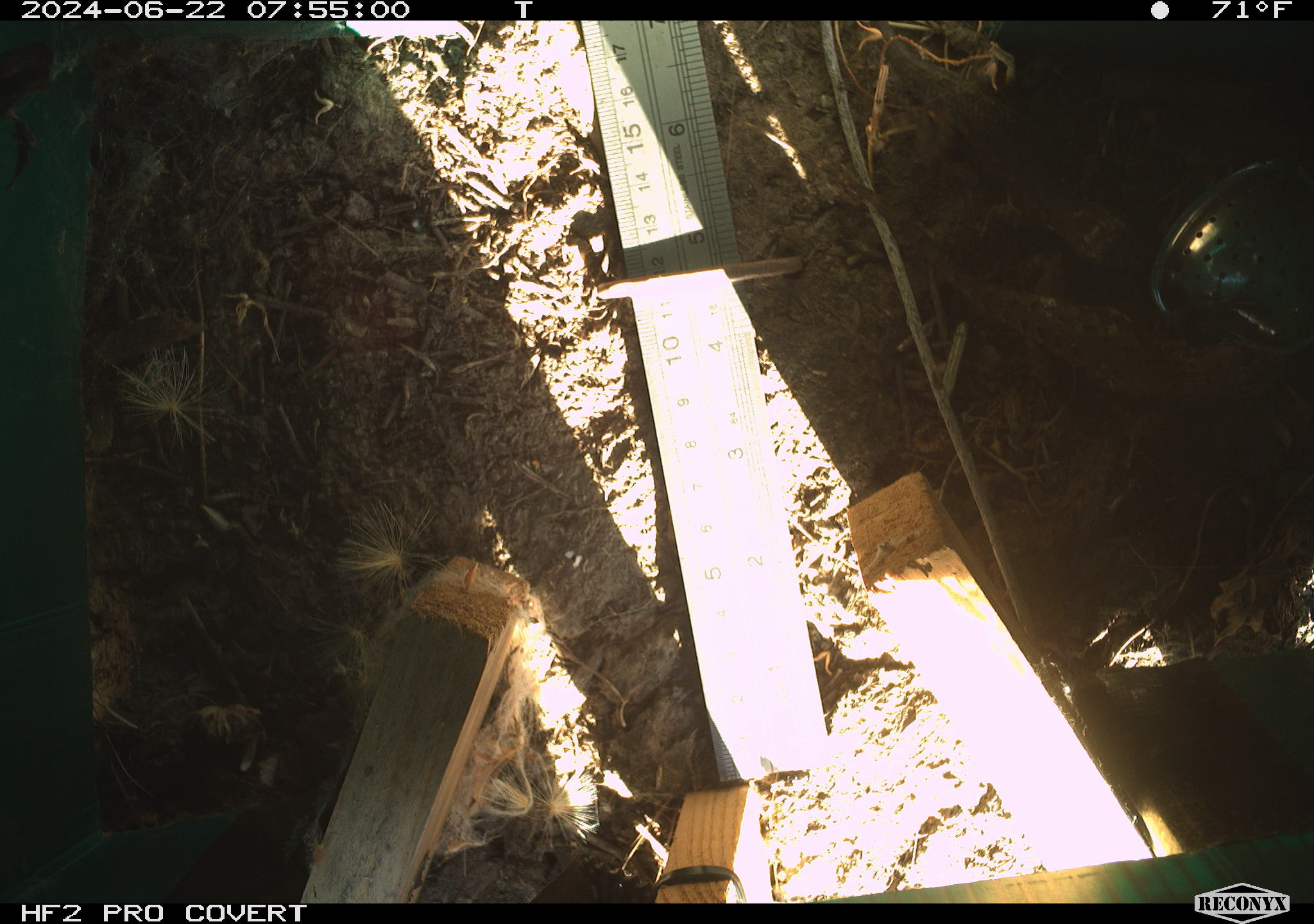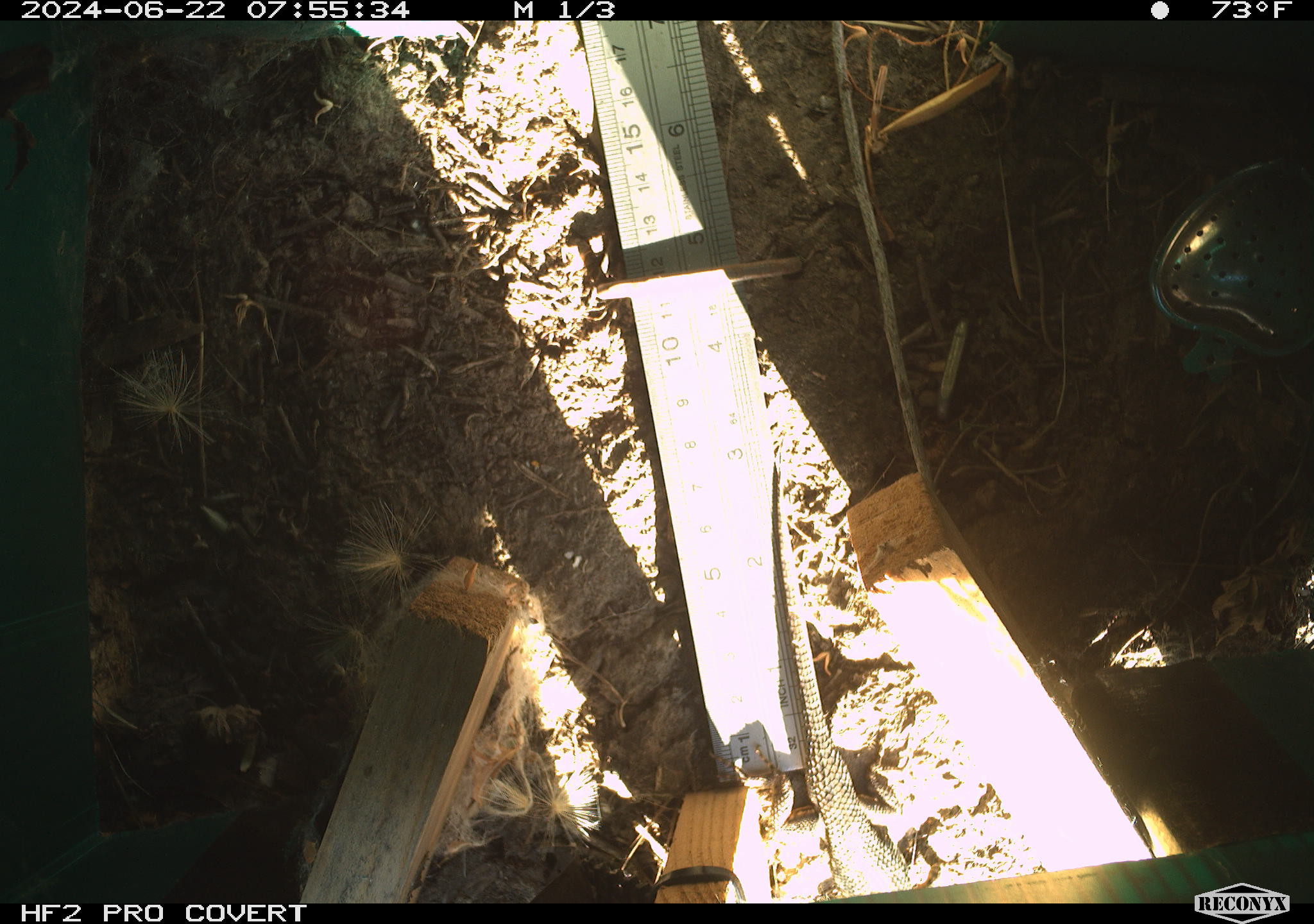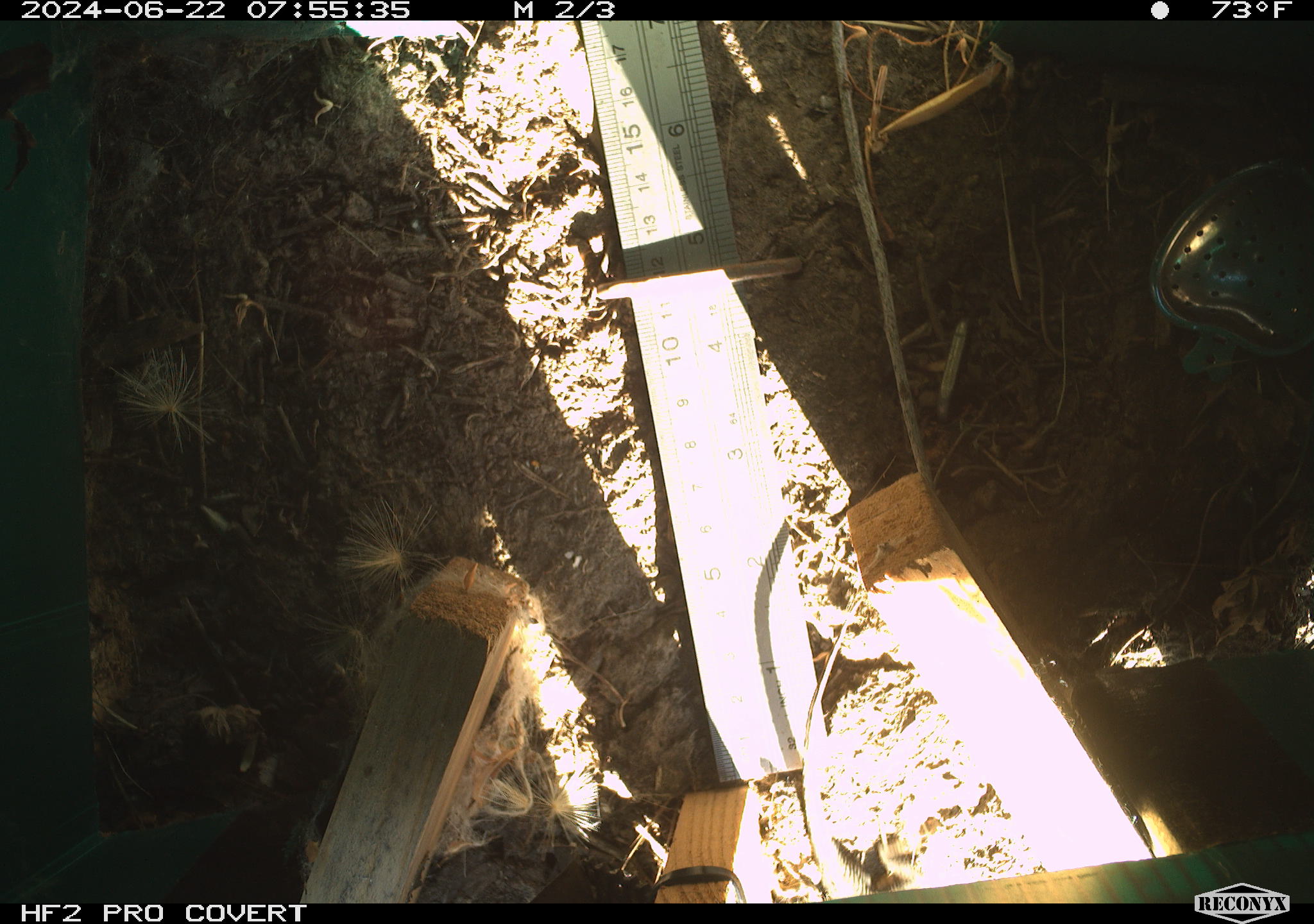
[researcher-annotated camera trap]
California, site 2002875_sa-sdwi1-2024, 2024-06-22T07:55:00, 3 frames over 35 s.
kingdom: Animalia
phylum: Chordata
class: Reptilia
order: Squamata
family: Phrynosomatidae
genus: Sceloporus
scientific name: Sceloporus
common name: spiny lizards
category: sceloporus species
Sceloporus species (spiny lizards) (Sceloporus).